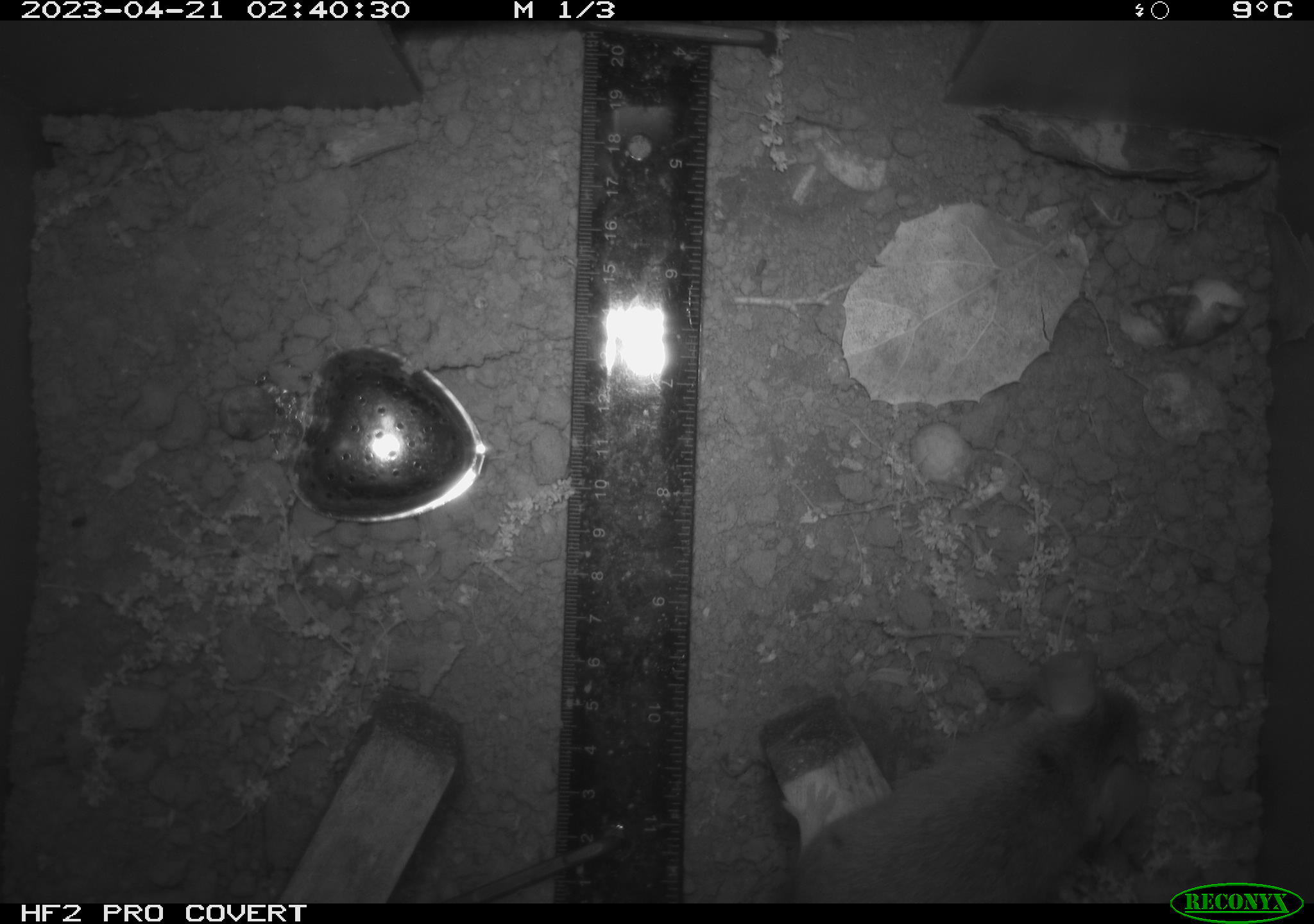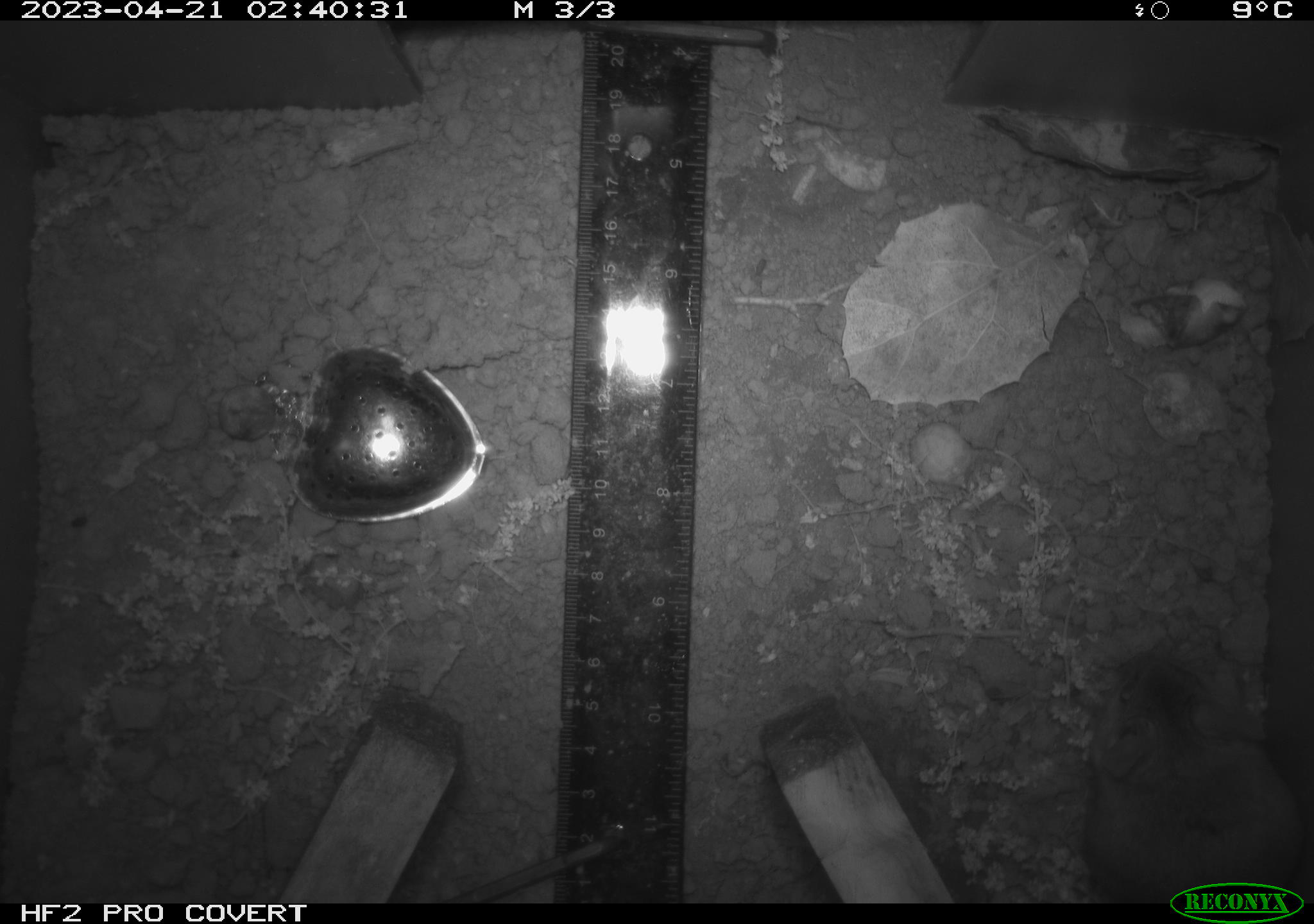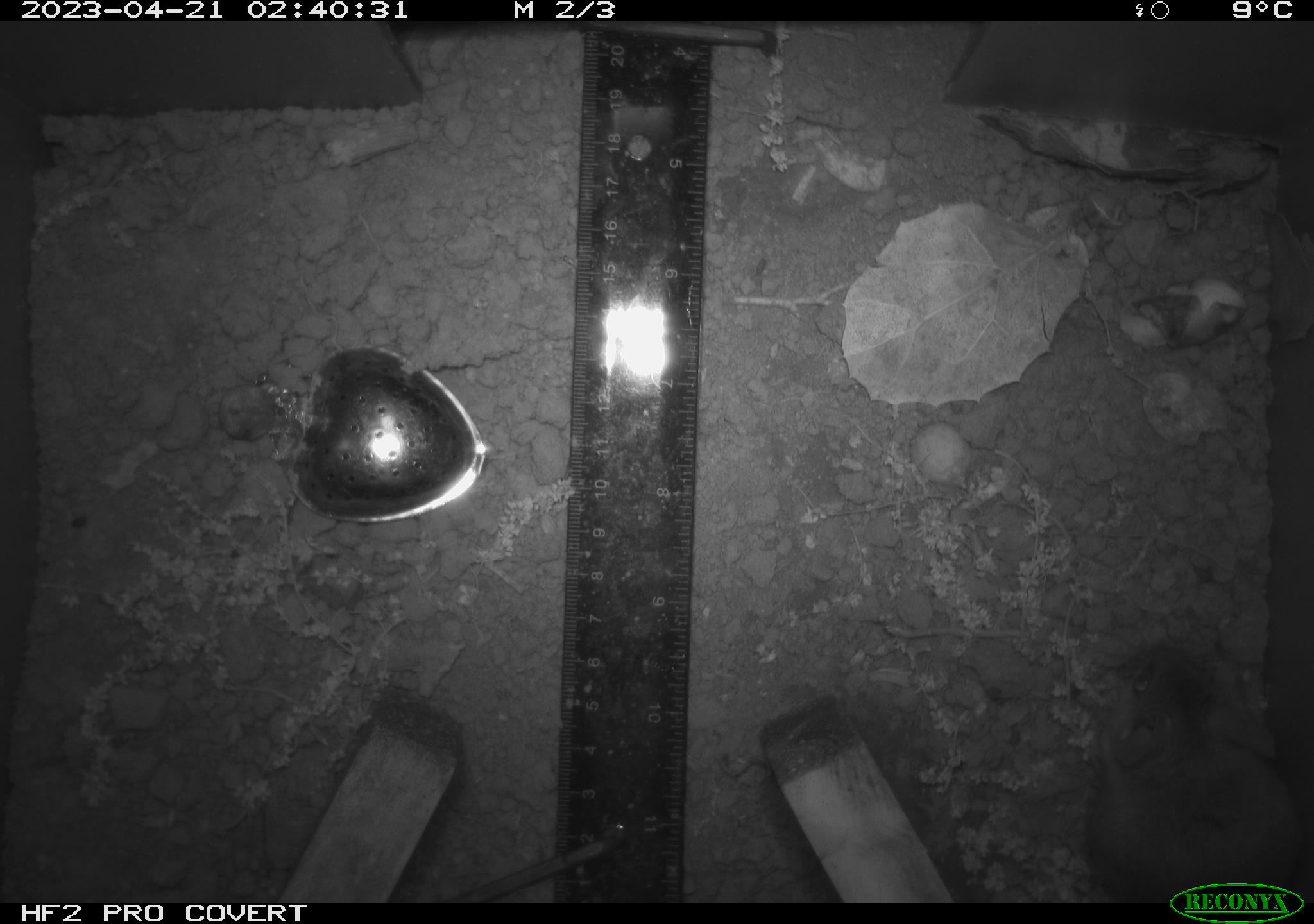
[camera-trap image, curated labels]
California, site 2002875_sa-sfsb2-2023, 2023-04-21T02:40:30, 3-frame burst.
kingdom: Animalia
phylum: Chordata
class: Mammalia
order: Rodentia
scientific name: Rodentia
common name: mouse species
Mouse species (Rodentia).